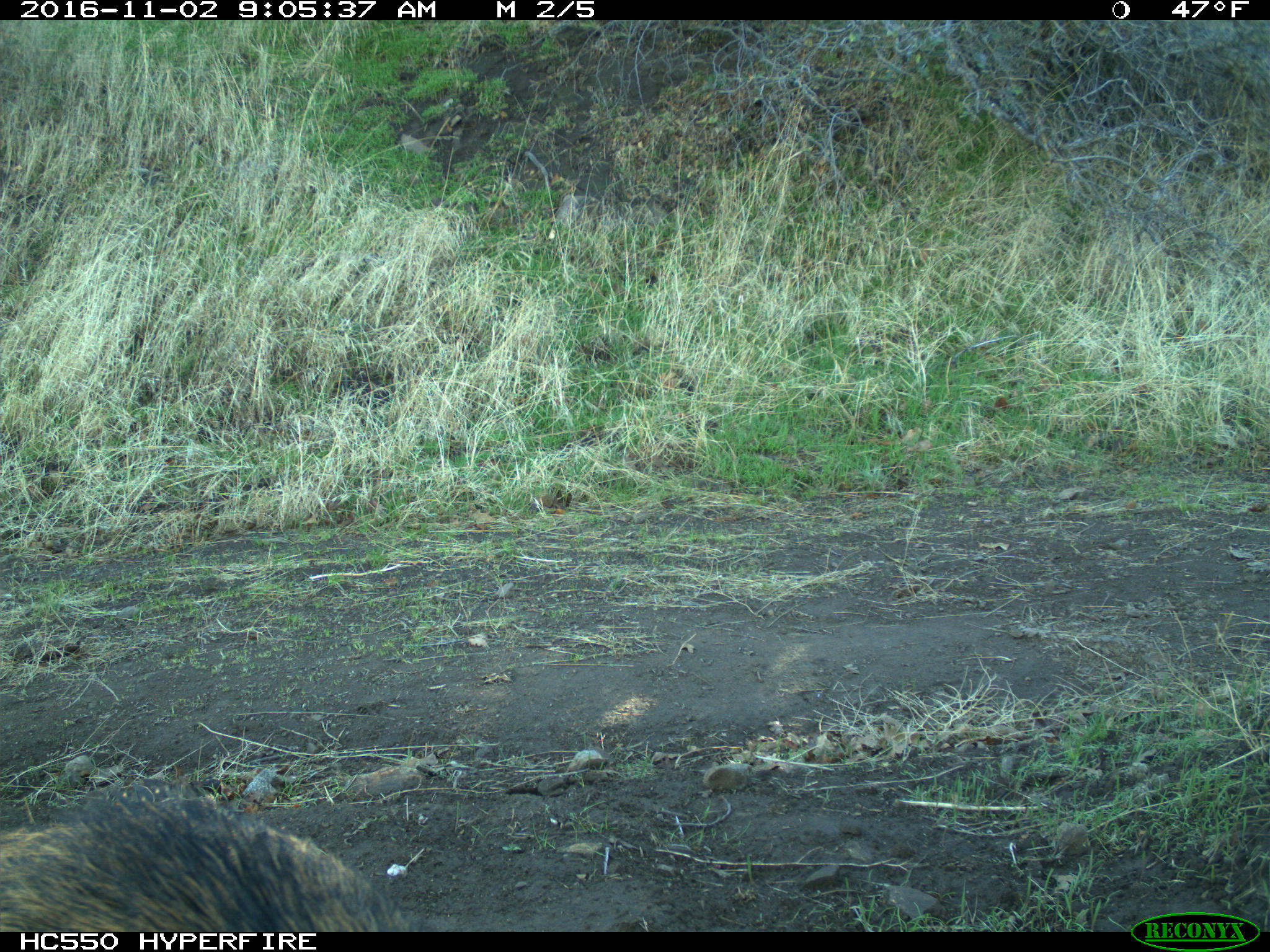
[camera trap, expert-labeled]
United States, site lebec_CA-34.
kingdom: Animalia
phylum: Chordata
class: Mammalia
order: Artiodactyla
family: Suidae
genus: Sus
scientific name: Sus scrofa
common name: wild boar